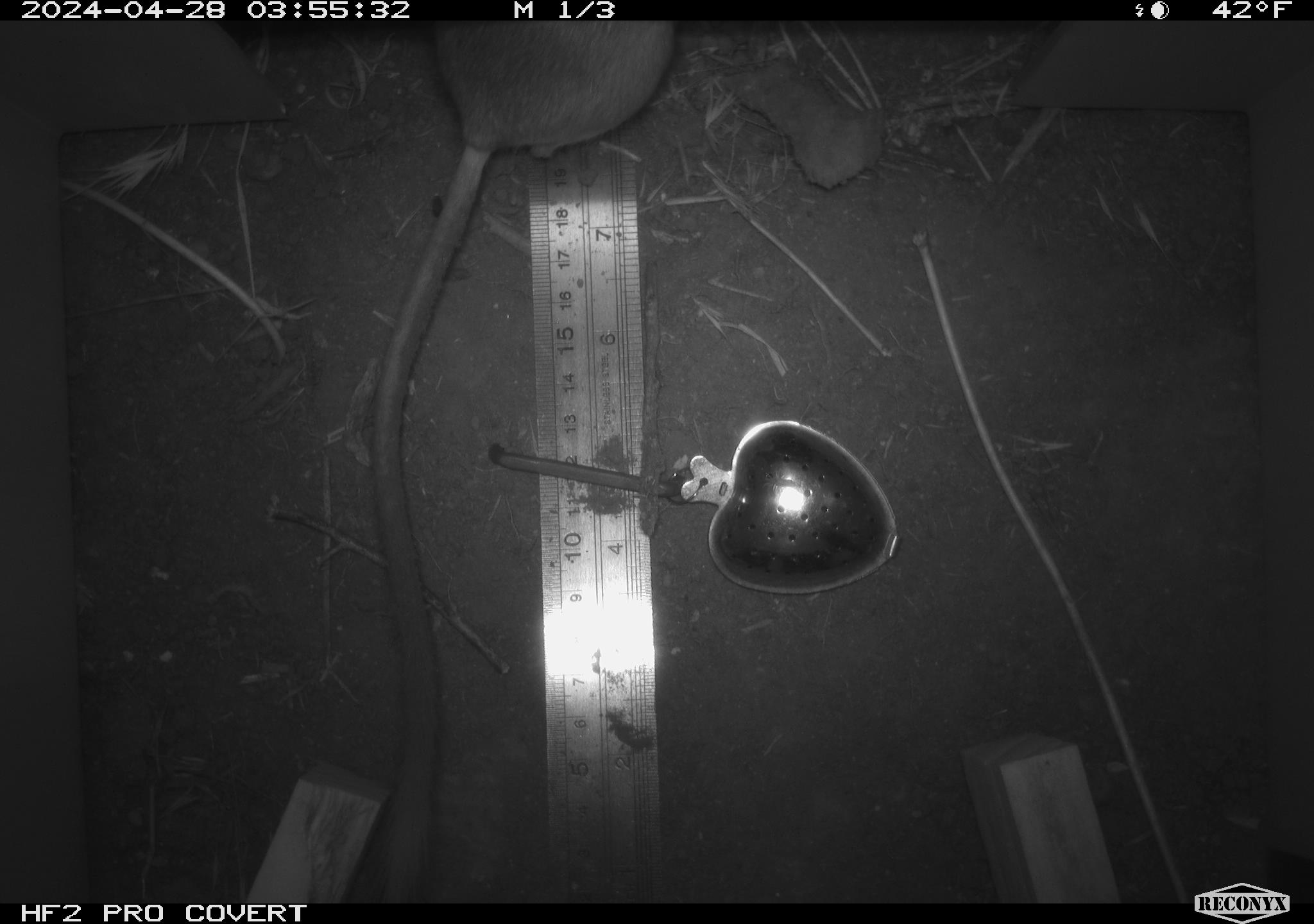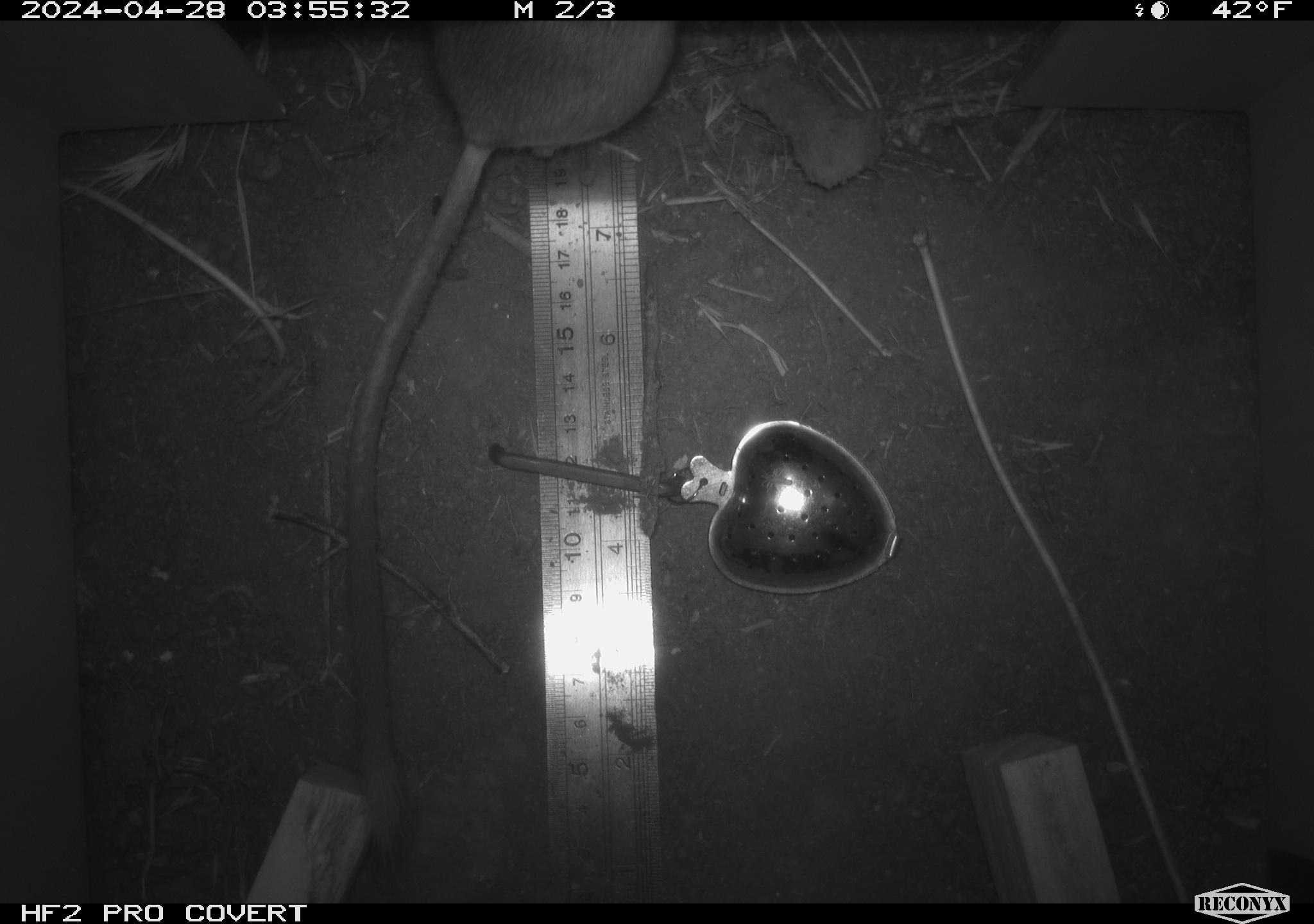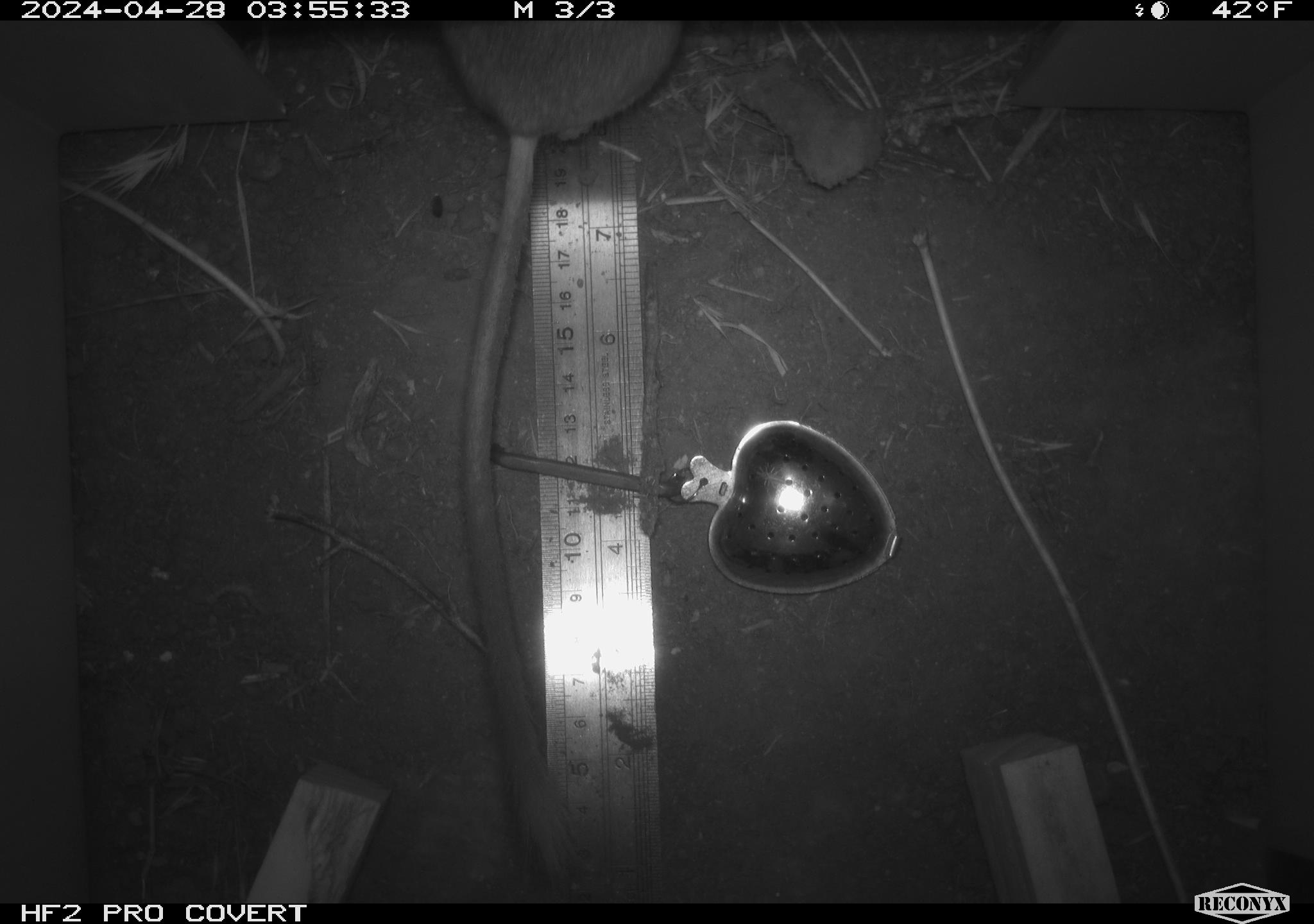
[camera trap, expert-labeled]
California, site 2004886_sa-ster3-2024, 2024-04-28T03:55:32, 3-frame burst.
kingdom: Animalia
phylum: Chordata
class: Mammalia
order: Rodentia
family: Heteromyidae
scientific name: Heteromyidae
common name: kangaroo rats and pocket mice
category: heteromyidae family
Heteromyidae family (kangaroo rats and pocket mice) (Heteromyidae).